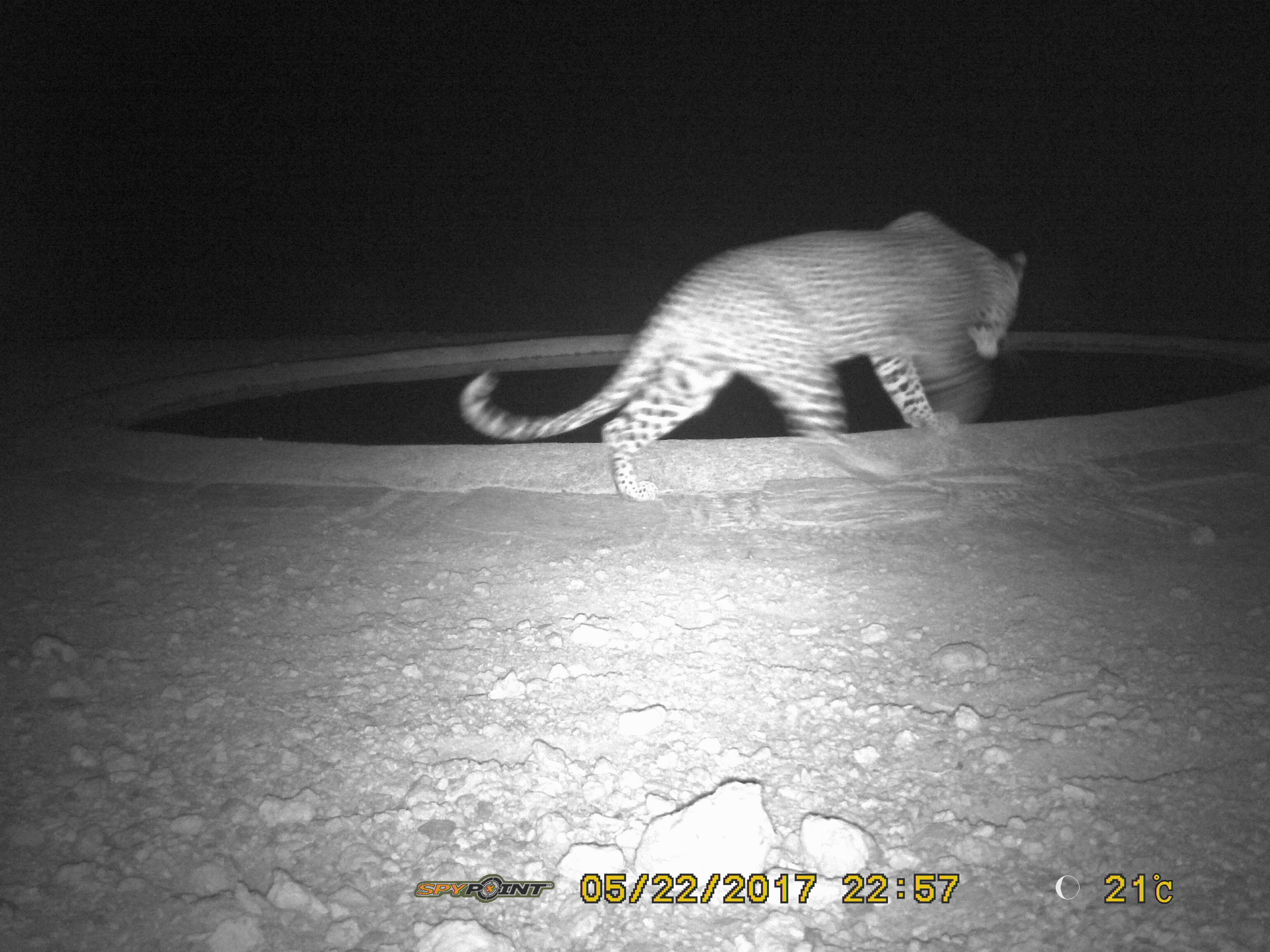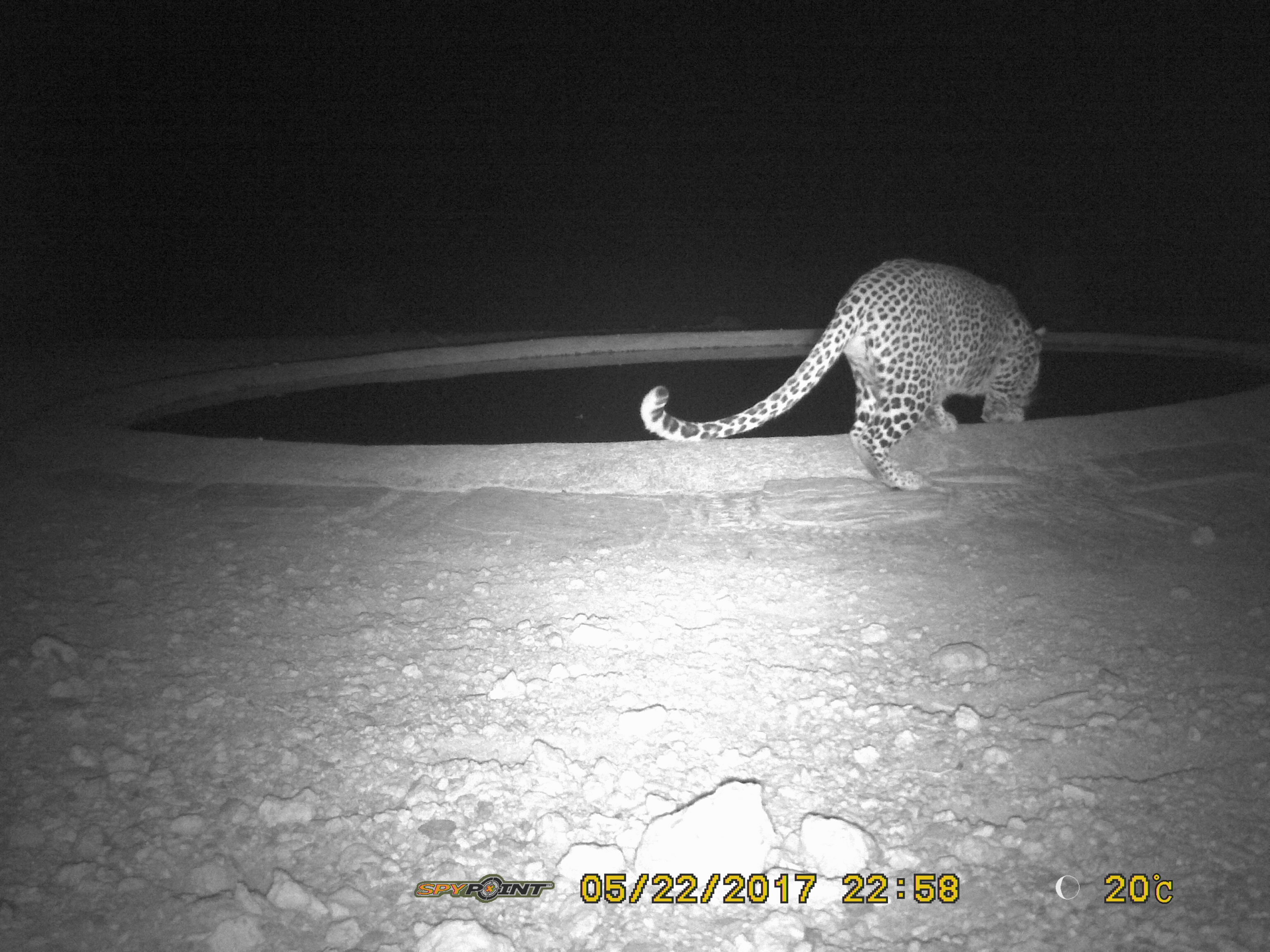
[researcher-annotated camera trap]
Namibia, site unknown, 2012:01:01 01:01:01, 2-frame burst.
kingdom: Animalia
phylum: Chordata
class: Mammalia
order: Carnivora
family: Felidae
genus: Panthera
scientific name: Panthera pardus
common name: leopard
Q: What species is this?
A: Panthera pardus (leopard).